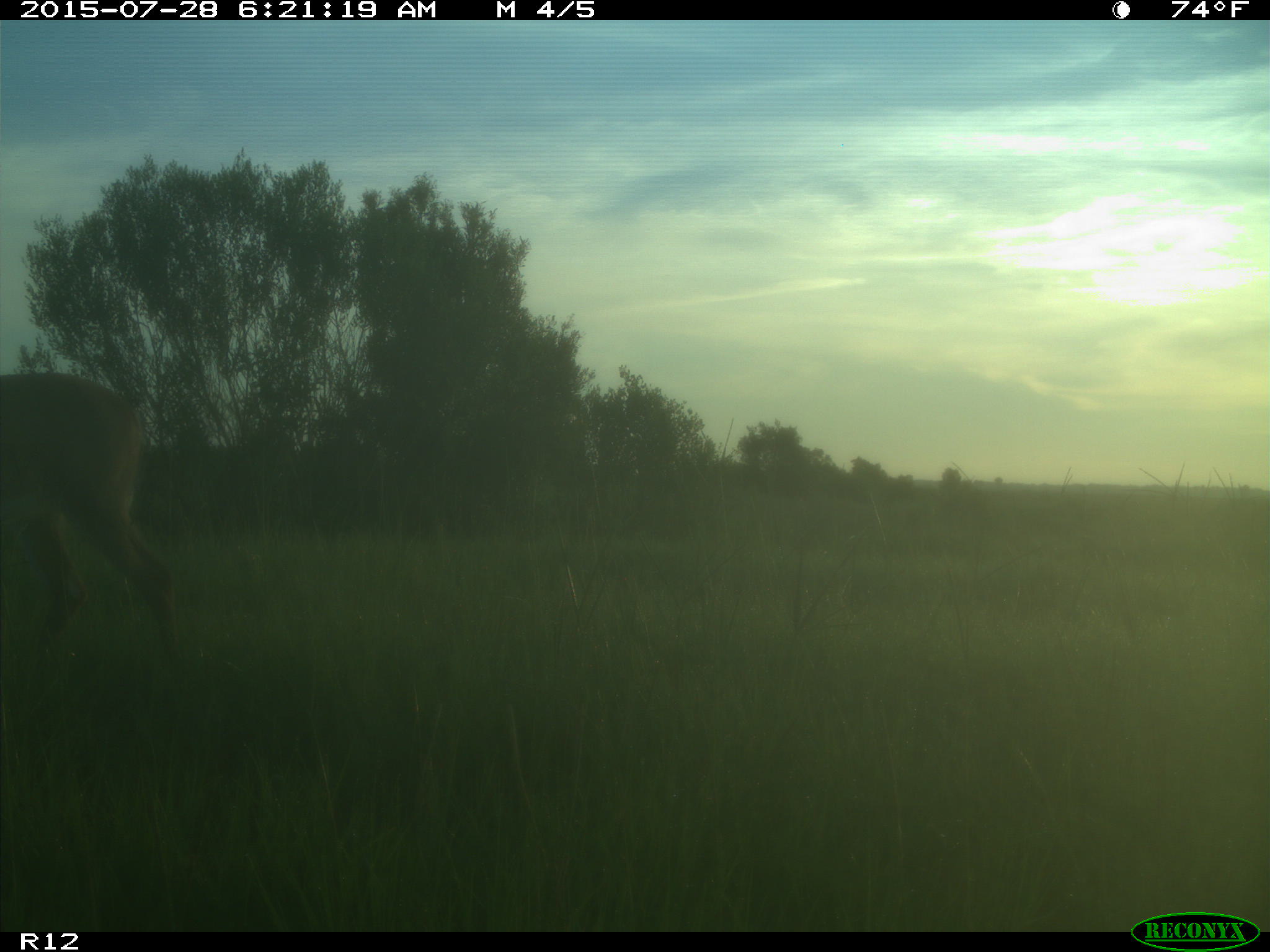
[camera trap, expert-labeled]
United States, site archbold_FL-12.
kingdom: Animalia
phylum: Chordata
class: Mammalia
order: Artiodactyla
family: Cervidae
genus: Odocoileus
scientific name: Odocoileus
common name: deer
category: unidentified deer